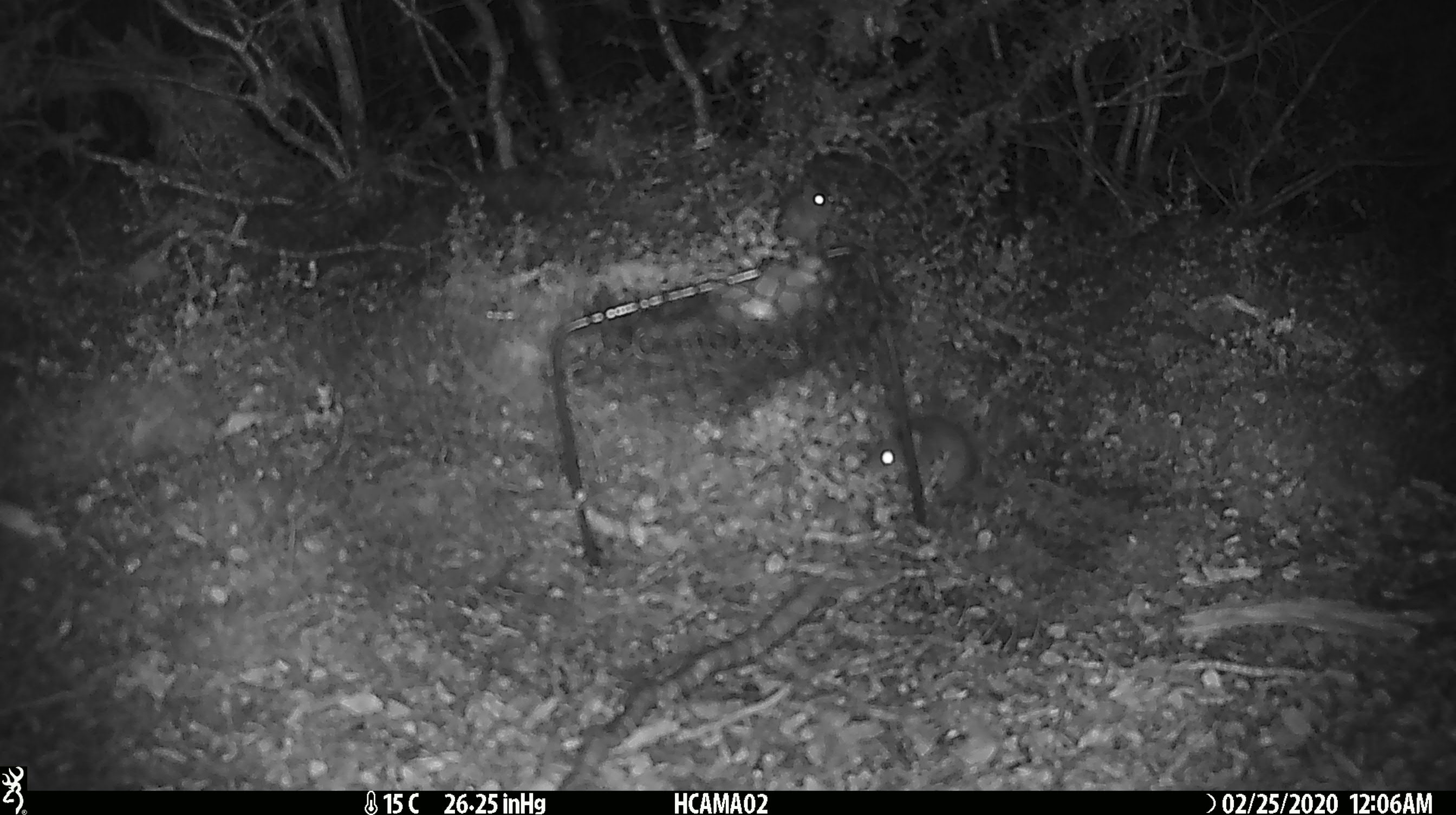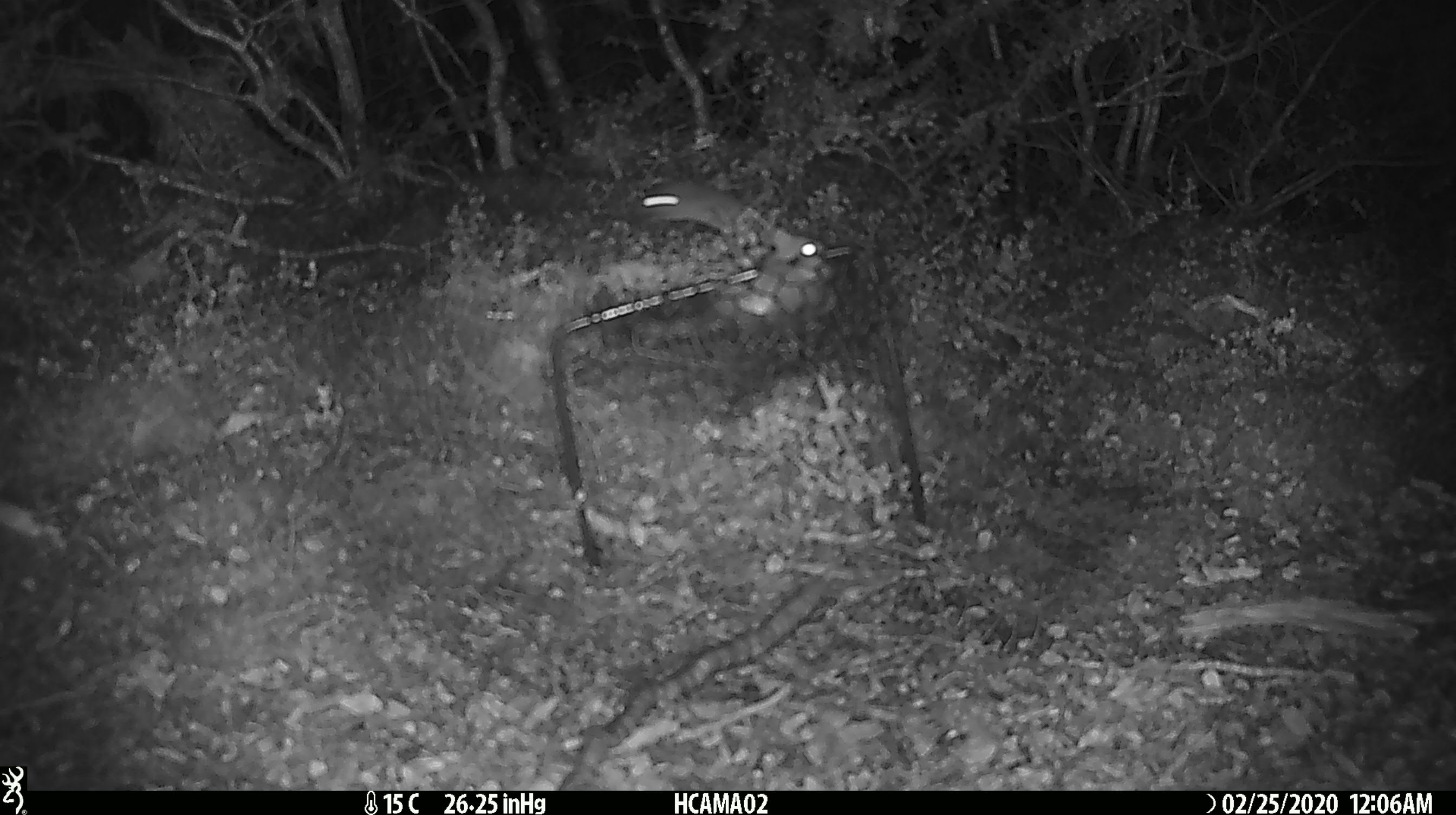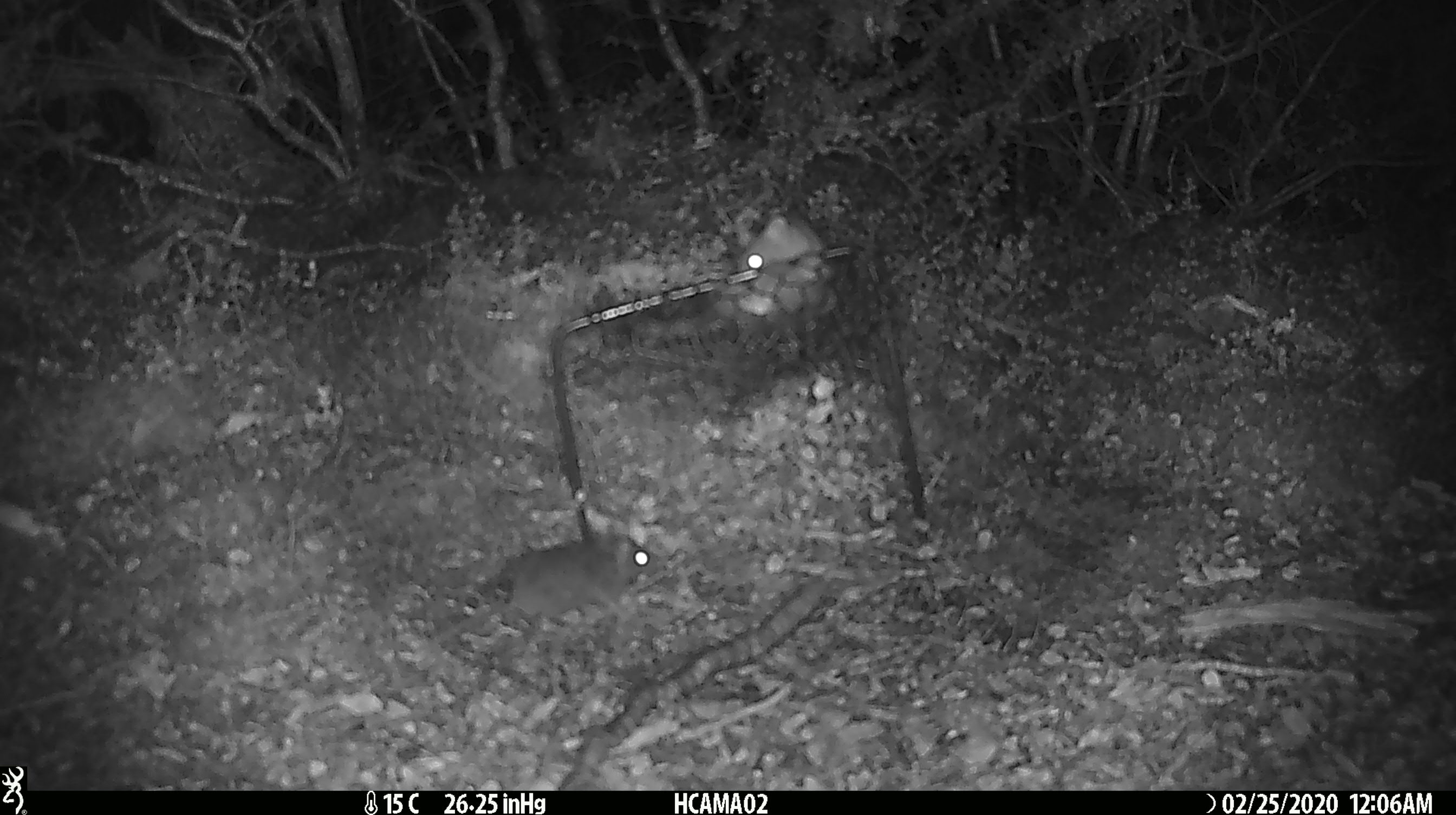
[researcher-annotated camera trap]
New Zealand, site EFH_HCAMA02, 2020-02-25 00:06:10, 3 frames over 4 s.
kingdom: Animalia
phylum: Chordata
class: Mammalia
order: Rodentia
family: Muridae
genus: Mus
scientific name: Mus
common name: mouse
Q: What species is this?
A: Mouse (Mus).